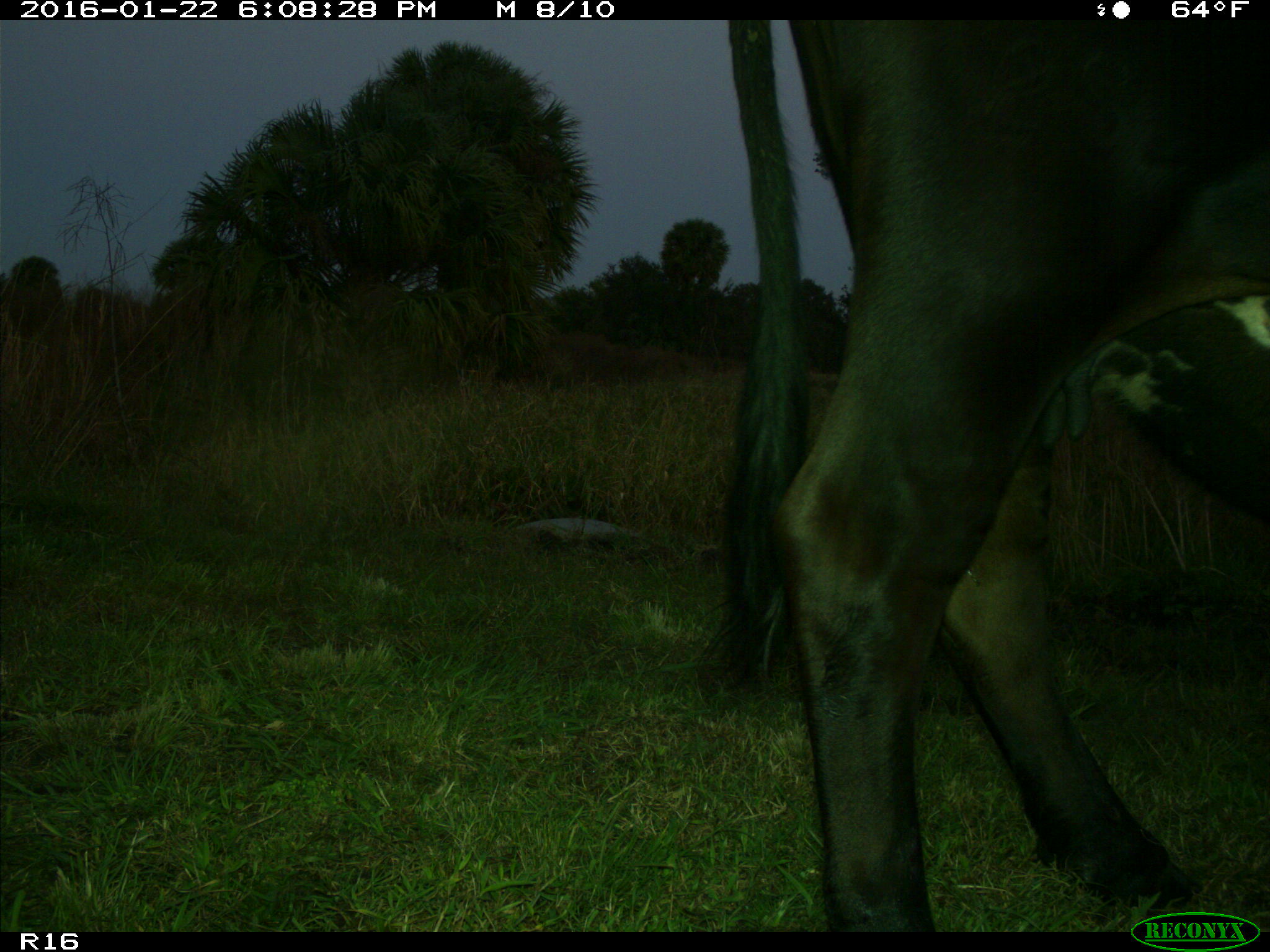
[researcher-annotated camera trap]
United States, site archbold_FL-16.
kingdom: Animalia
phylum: Chordata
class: Mammalia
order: Artiodactyla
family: Bovidae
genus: Bos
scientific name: Bos taurus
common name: domestic cow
Bos taurus (domestic cow).